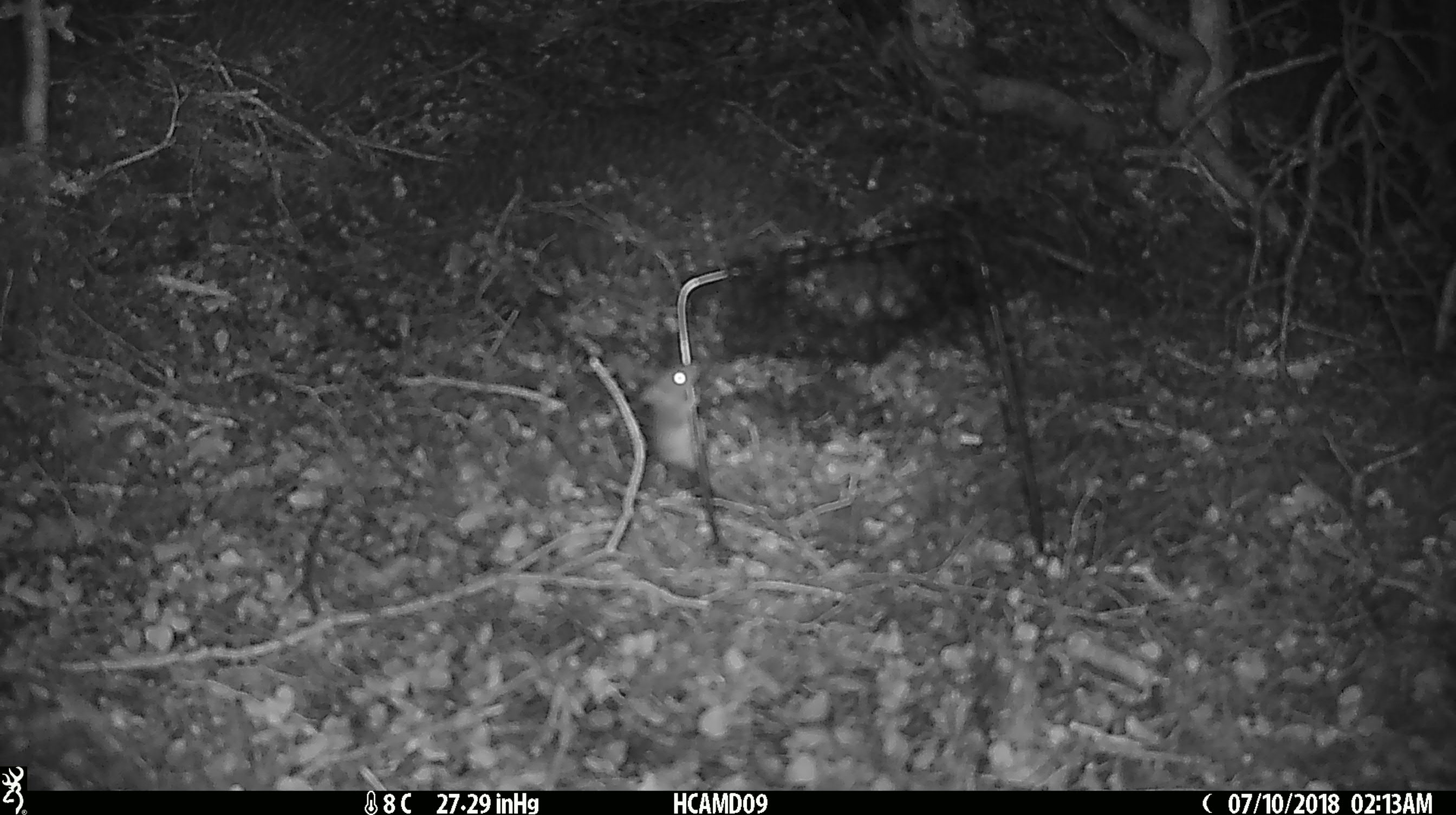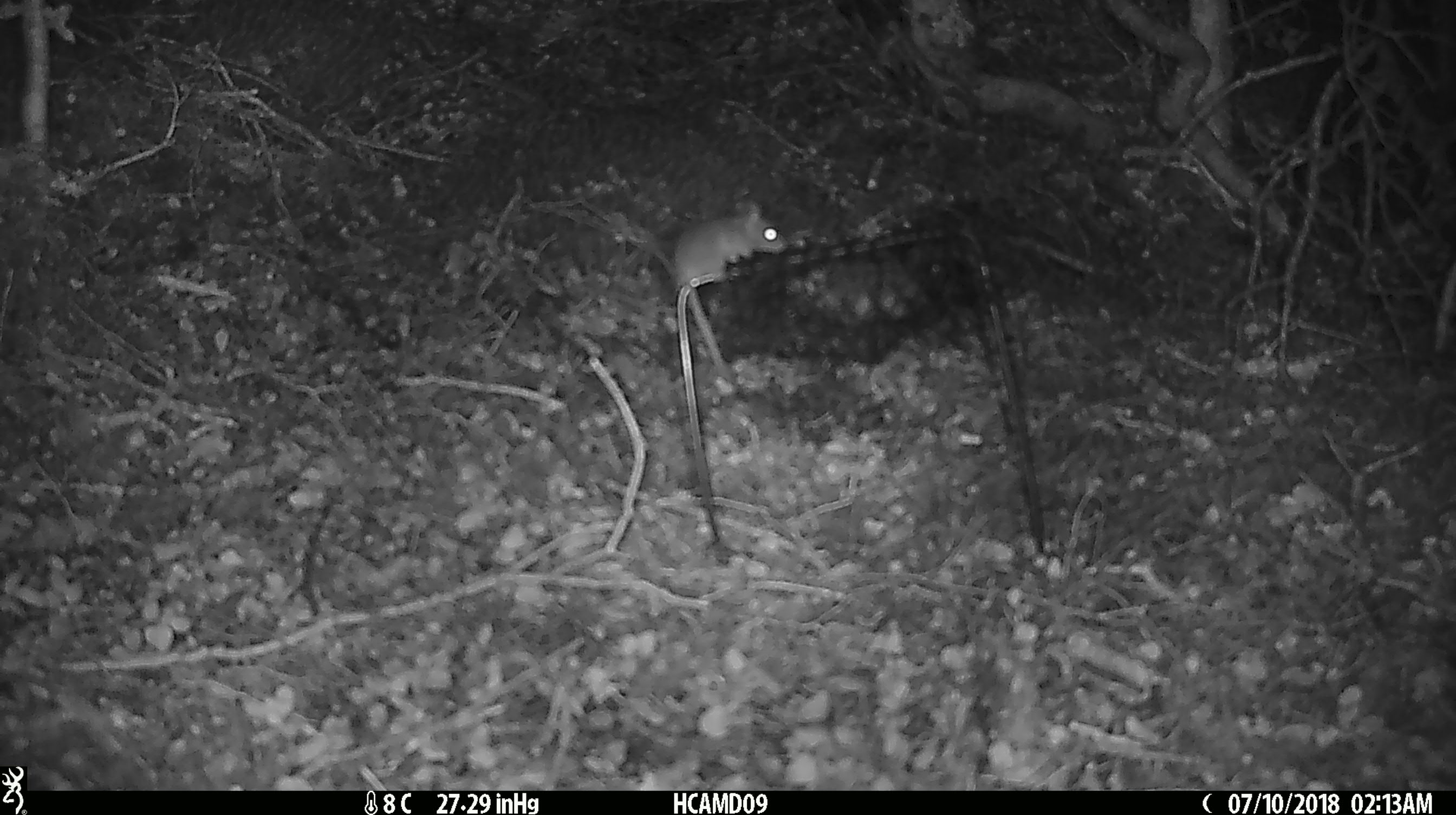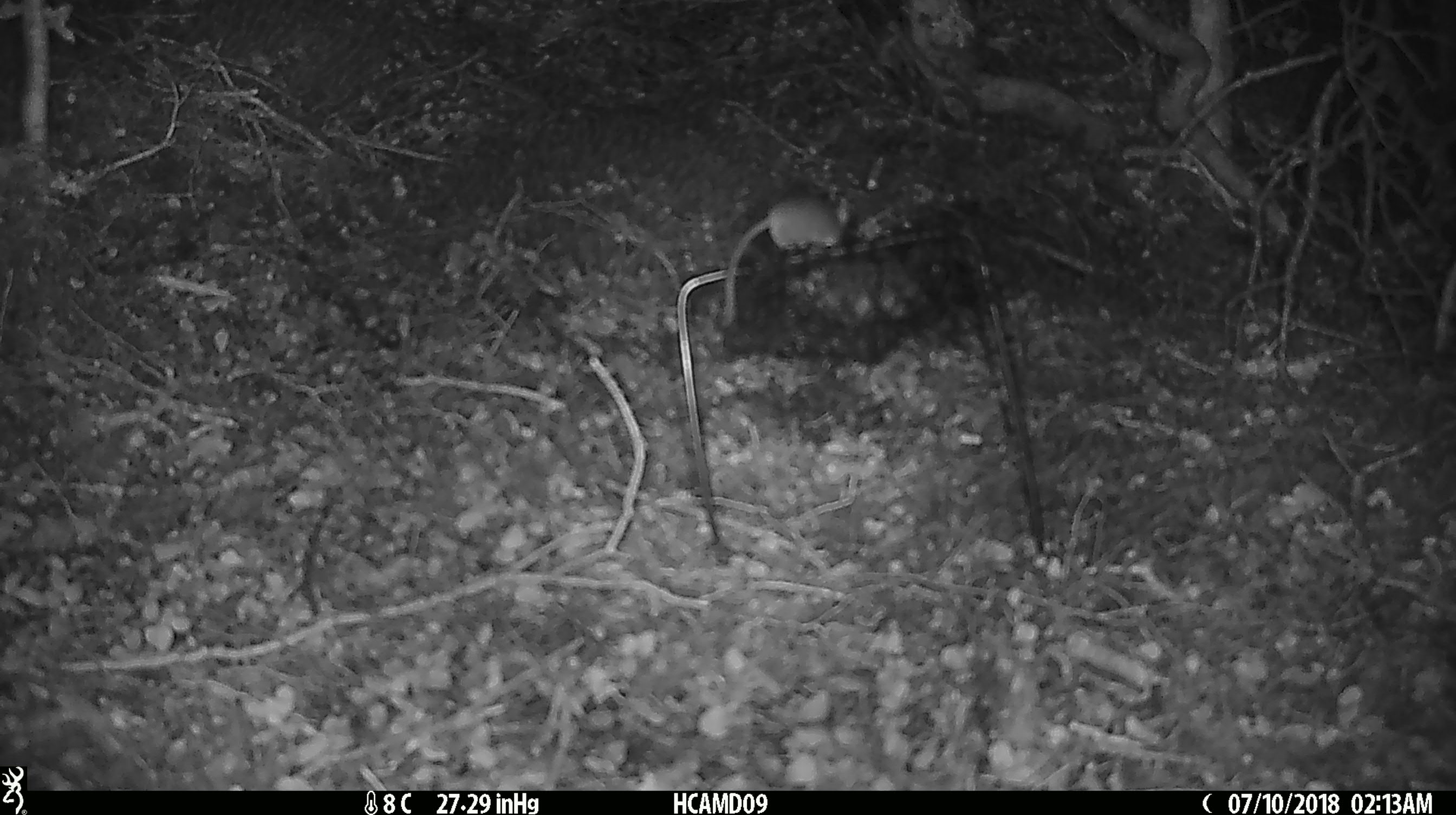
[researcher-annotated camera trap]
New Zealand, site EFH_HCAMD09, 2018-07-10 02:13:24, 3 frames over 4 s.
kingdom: Animalia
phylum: Chordata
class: Mammalia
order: Rodentia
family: Muridae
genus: Mus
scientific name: Mus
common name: mouse